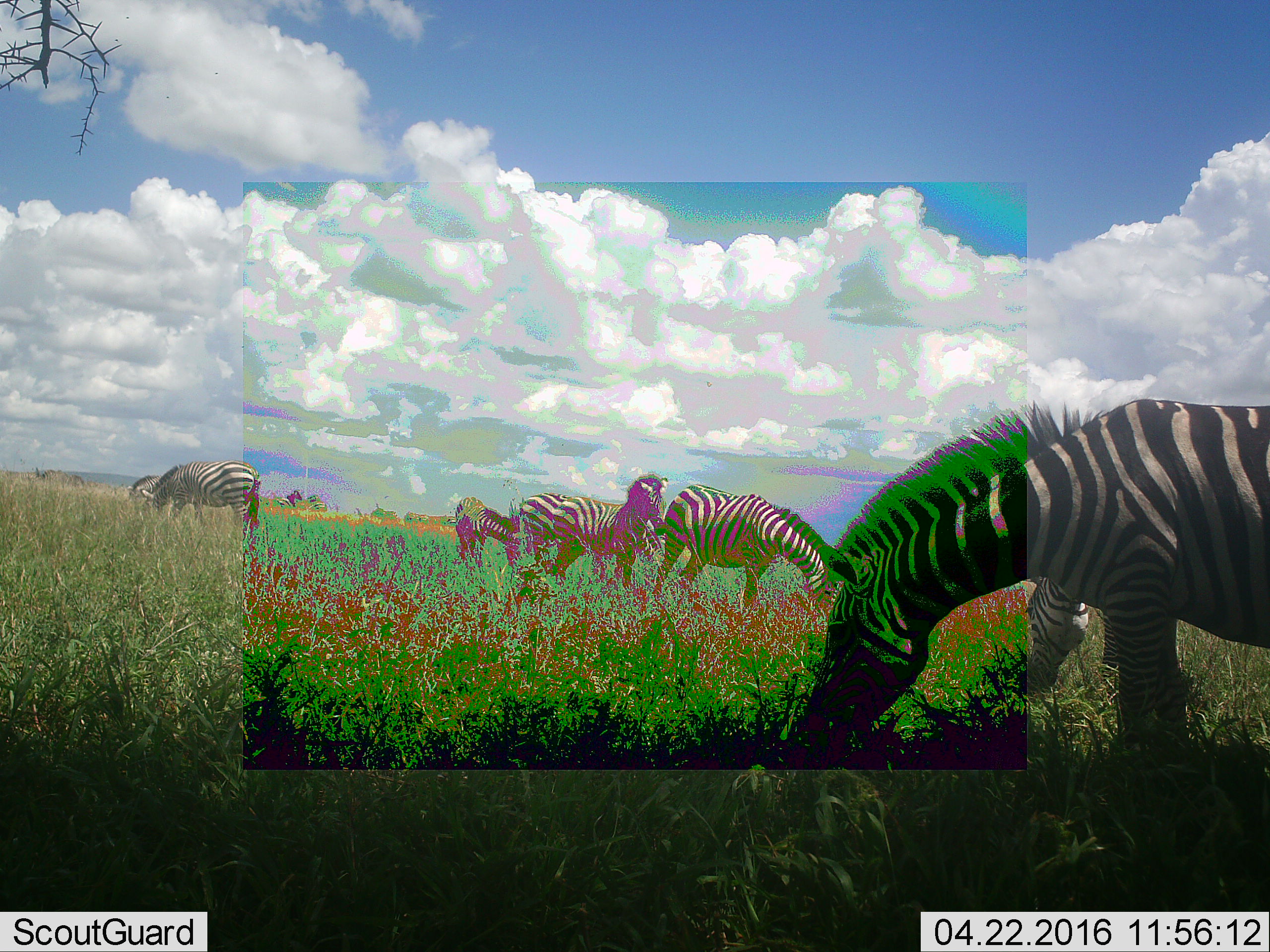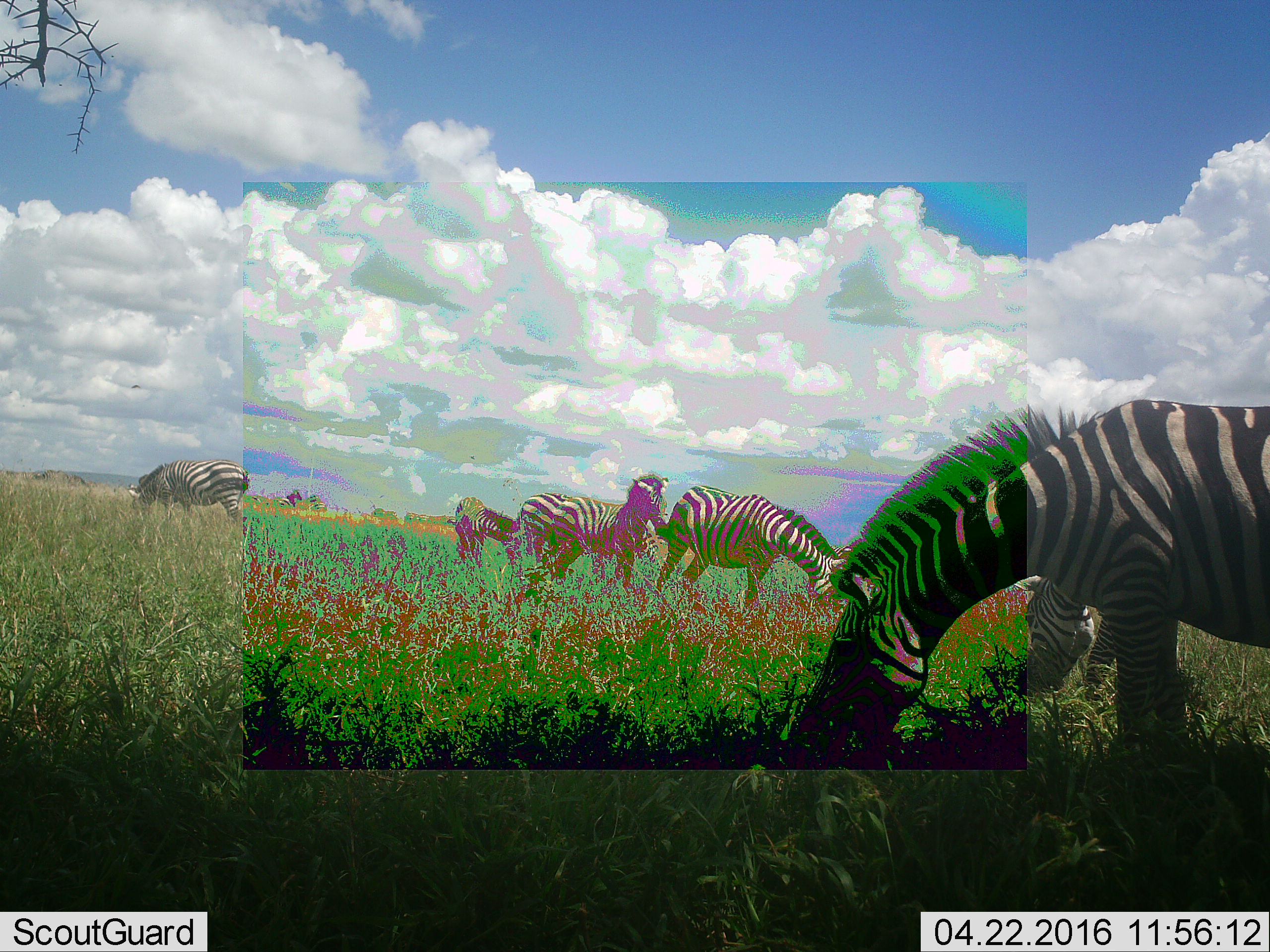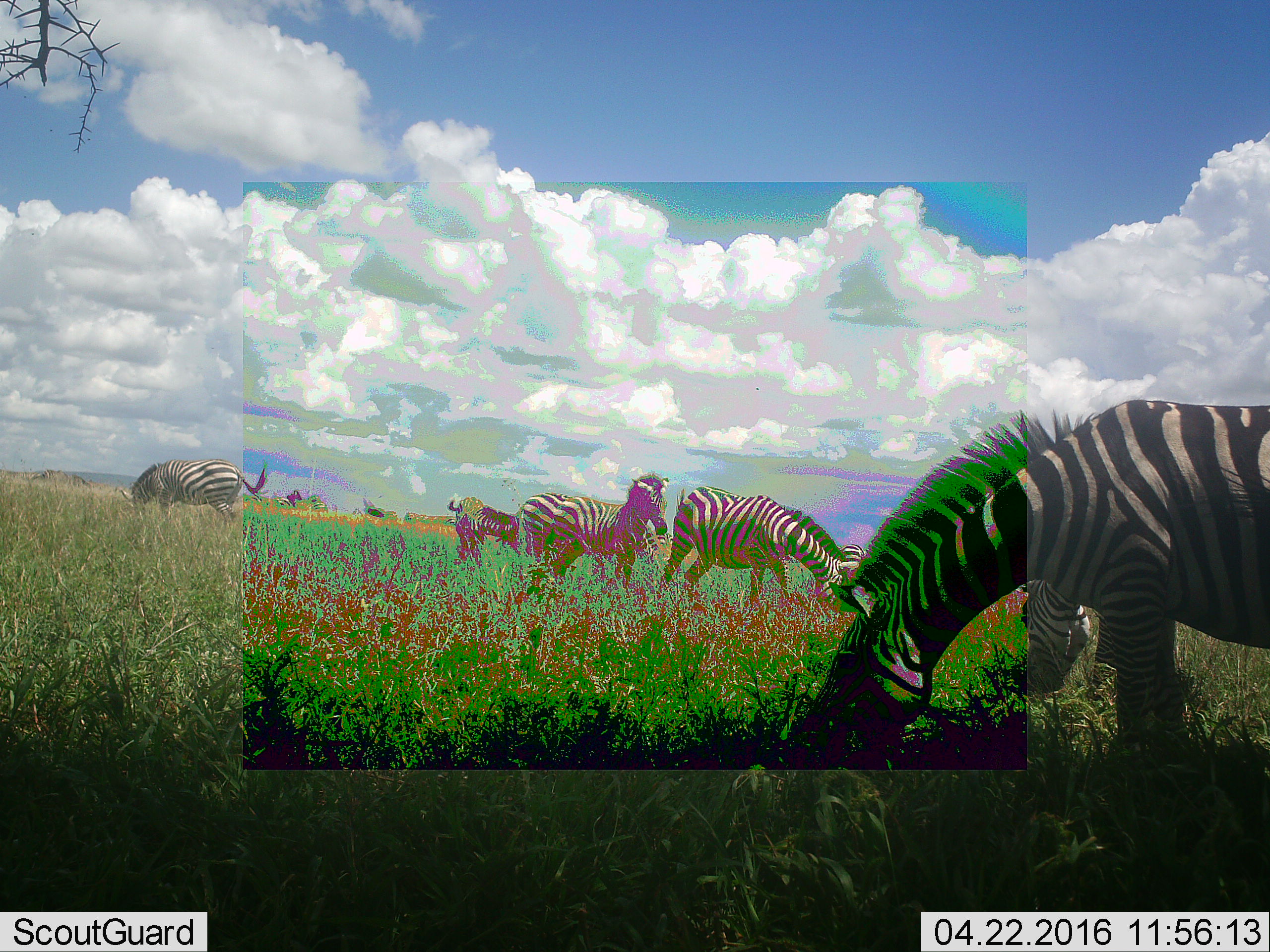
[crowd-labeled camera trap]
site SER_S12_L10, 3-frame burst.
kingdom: Animalia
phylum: Chordata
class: Mammalia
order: Perissodactyla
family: Equidae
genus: Equus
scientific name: Equus quagga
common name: plains zebra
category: zebraplains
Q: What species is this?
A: Zebraplains (plains zebra) (Equus quagga).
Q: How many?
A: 9.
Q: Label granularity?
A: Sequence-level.